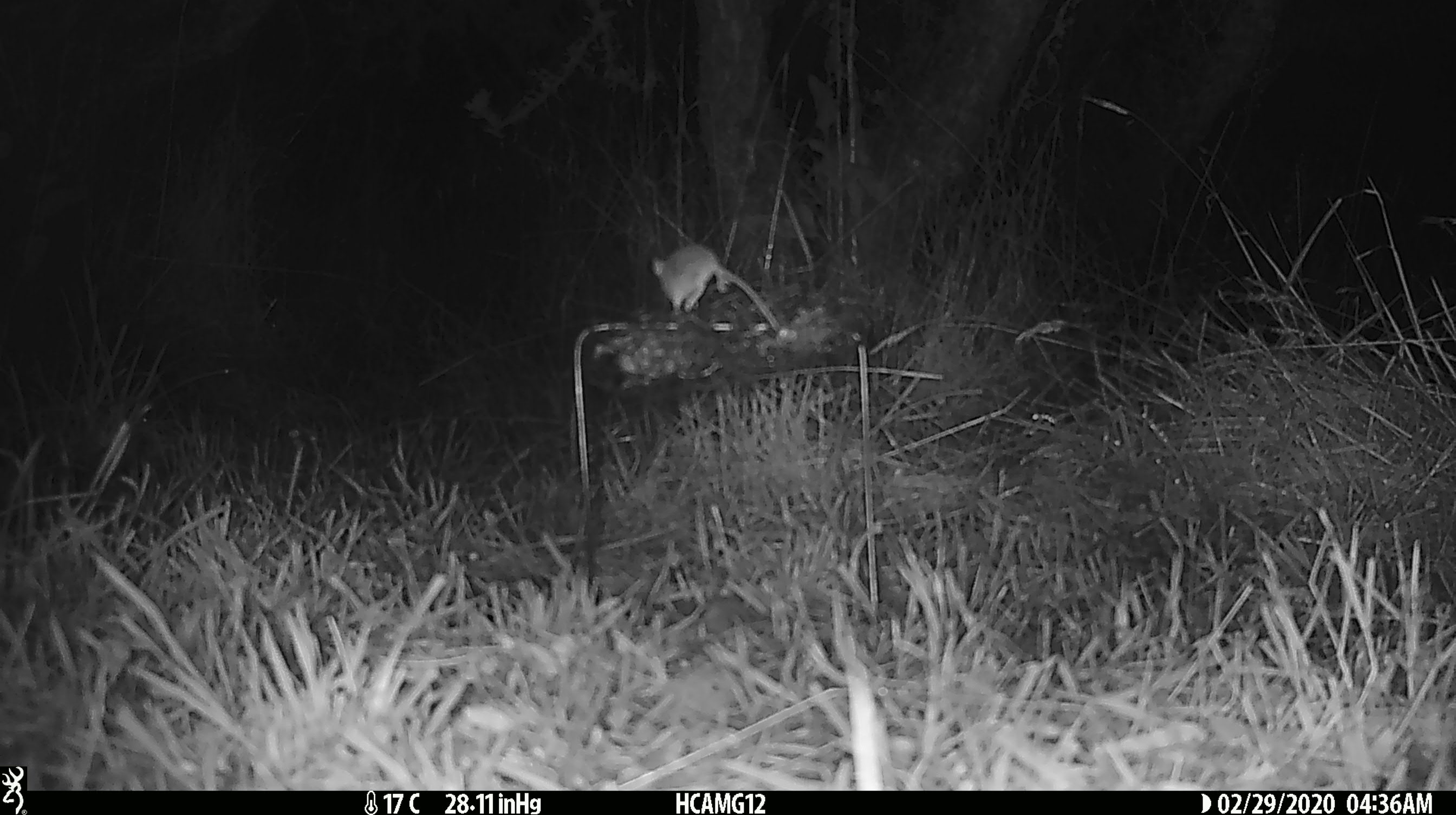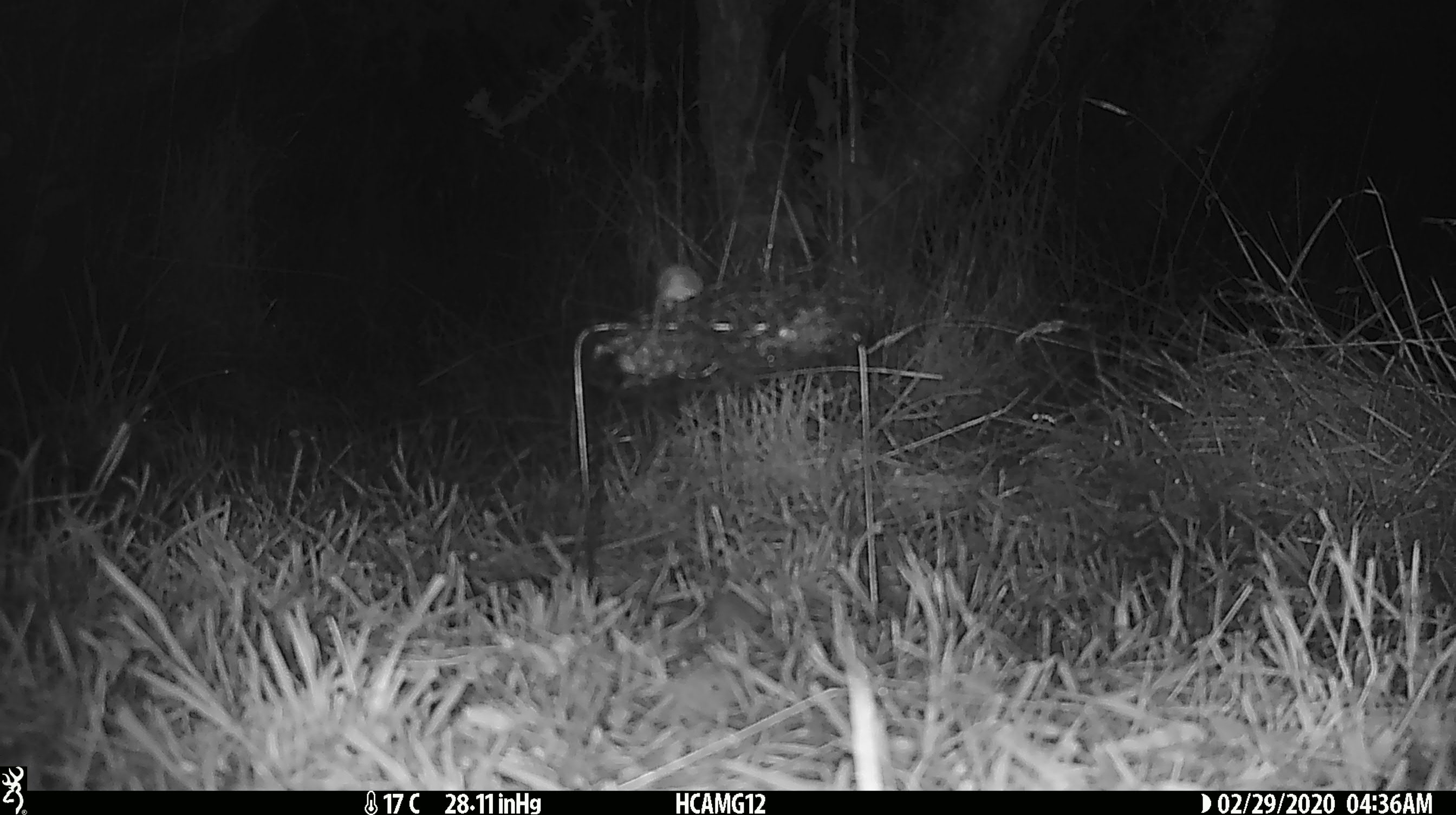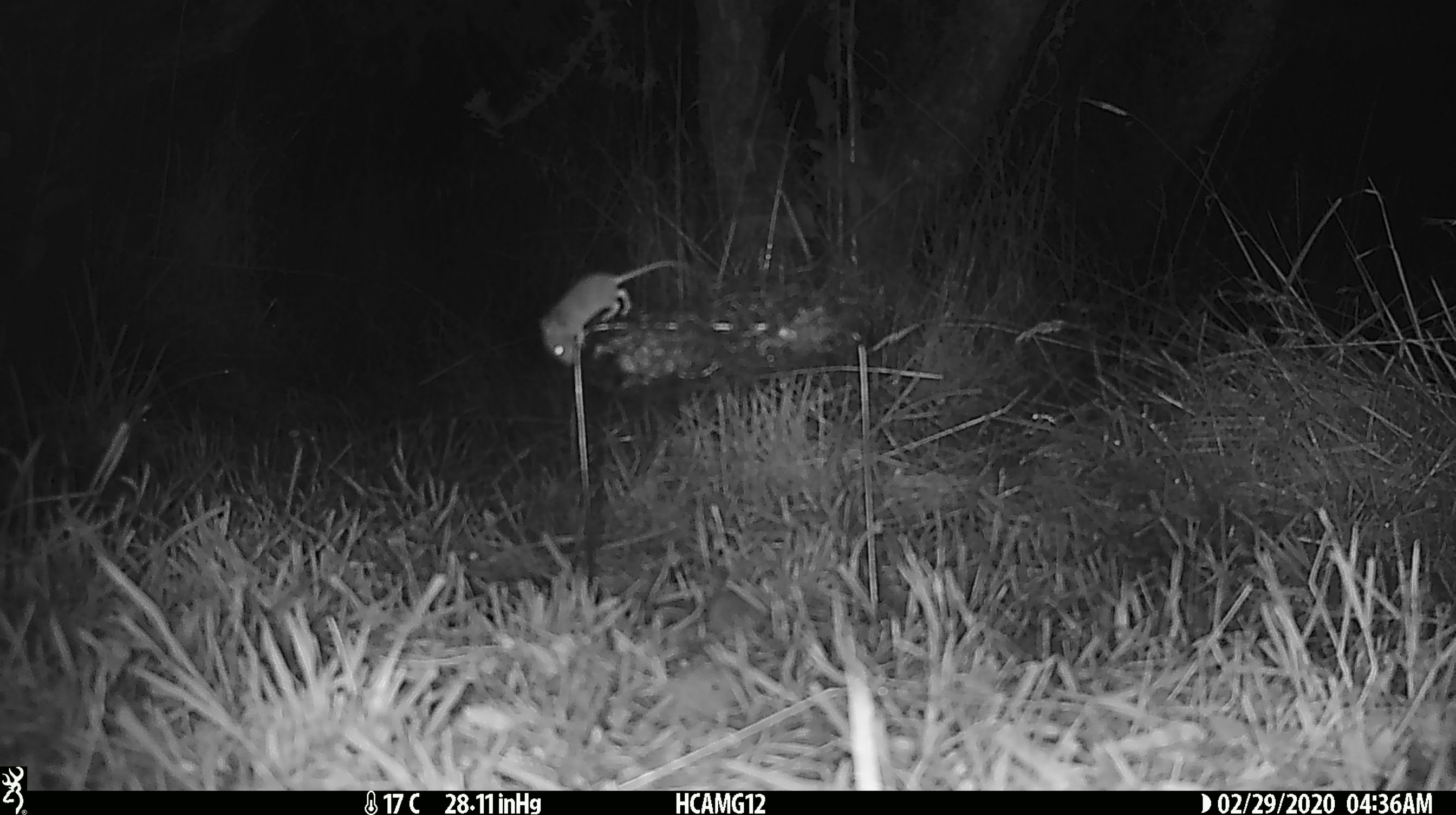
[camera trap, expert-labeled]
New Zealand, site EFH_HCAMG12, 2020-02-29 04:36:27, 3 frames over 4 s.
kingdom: Animalia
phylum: Chordata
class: Mammalia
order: Rodentia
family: Muridae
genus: Mus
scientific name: Mus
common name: mouse